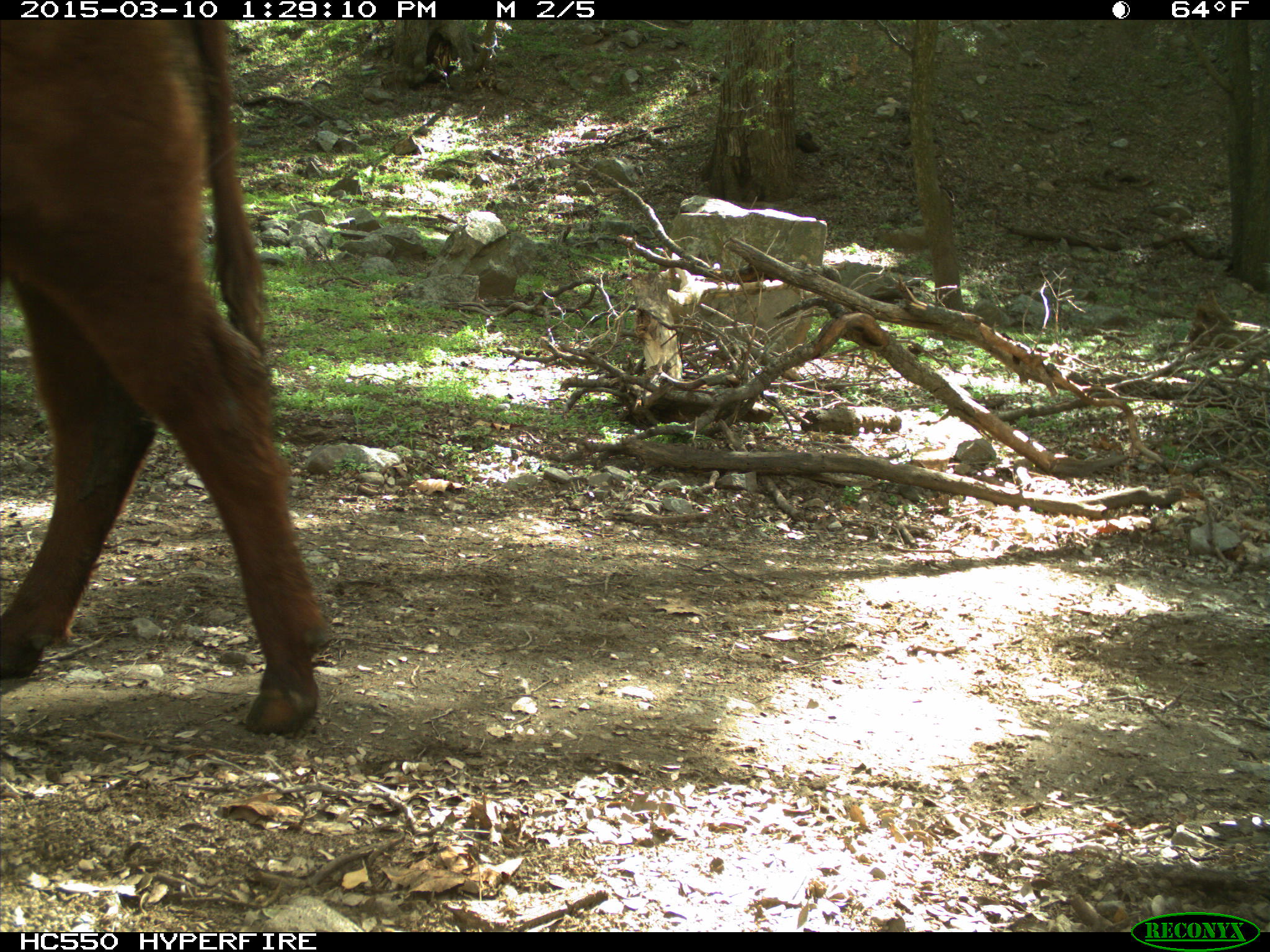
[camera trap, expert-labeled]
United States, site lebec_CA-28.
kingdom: Animalia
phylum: Chordata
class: Mammalia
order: Artiodactyla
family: Bovidae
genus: Bos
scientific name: Bos taurus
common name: domestic cow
Bos taurus (domestic cow).